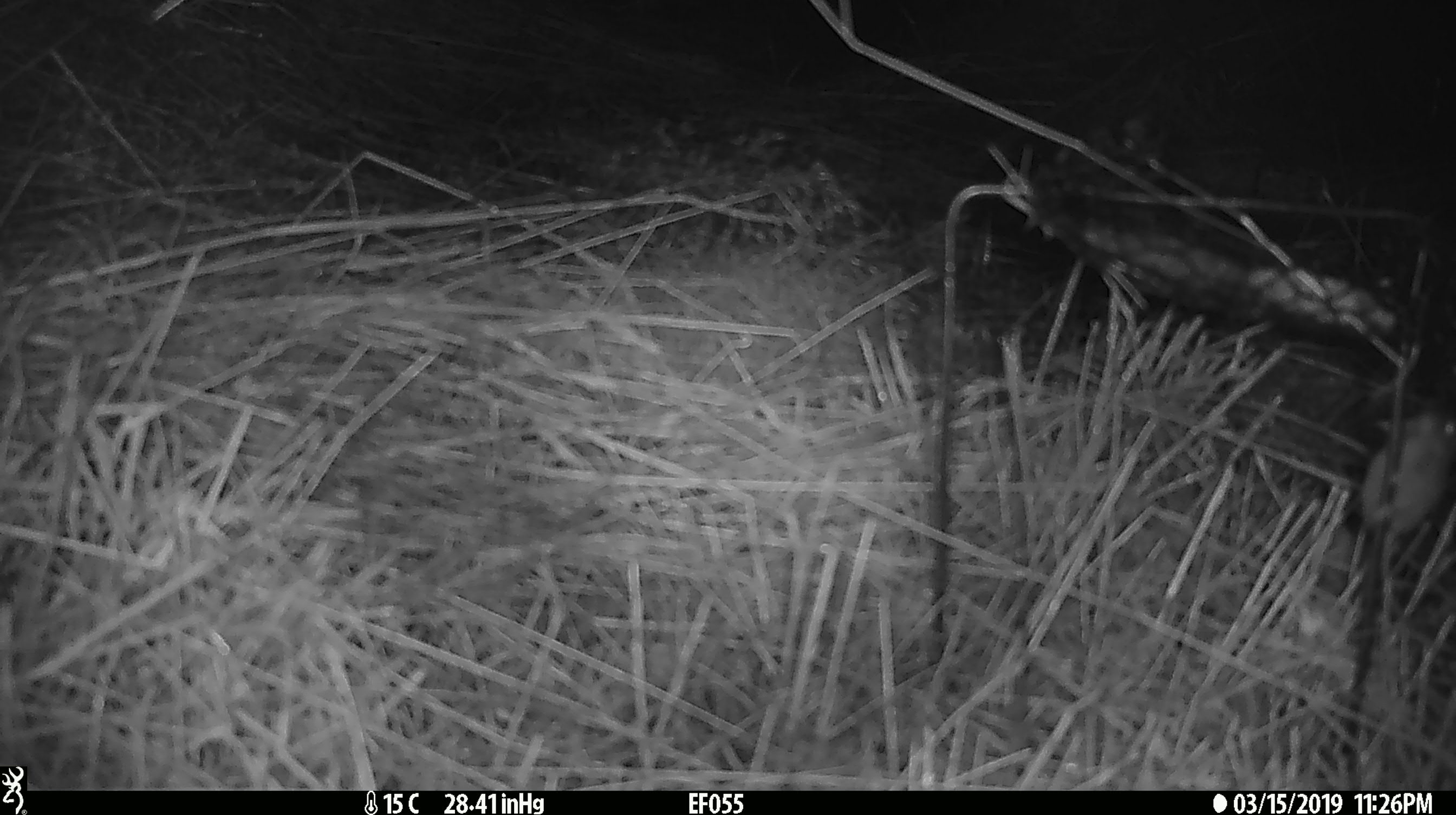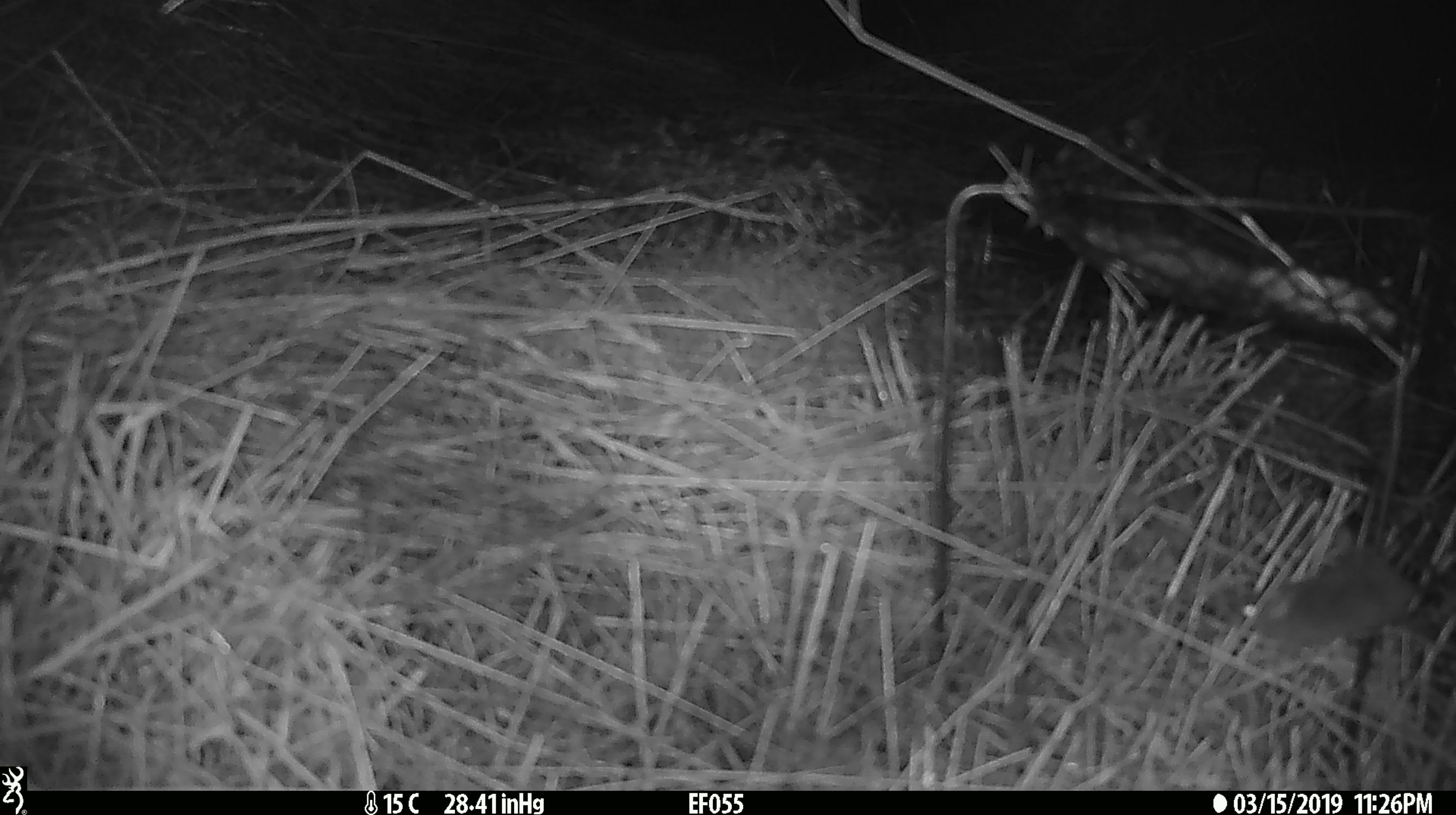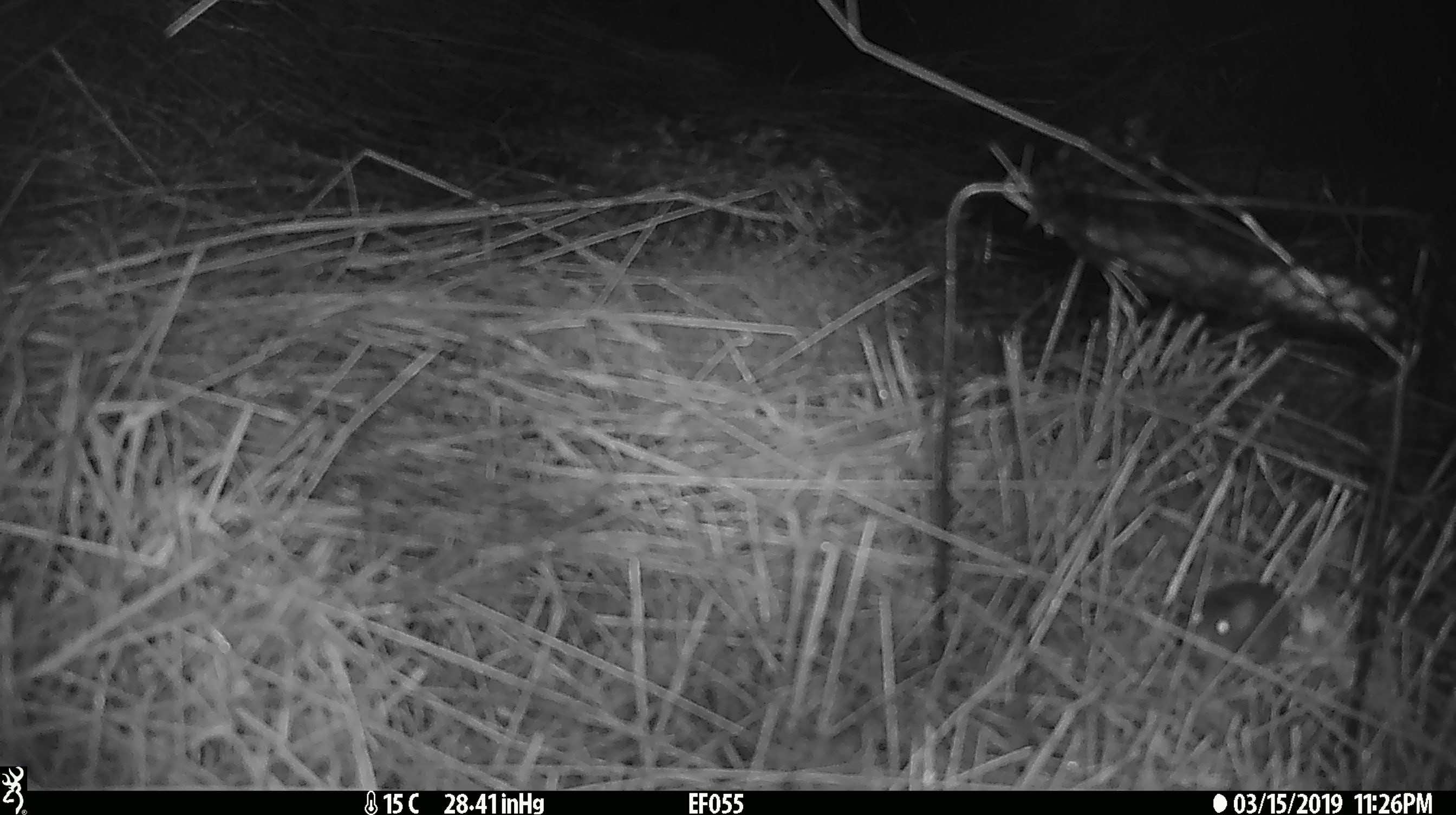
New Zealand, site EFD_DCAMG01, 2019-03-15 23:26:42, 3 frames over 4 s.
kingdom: Animalia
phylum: Chordata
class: Mammalia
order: Rodentia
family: Muridae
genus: Mus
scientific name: Mus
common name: mouse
Mouse (Mus).